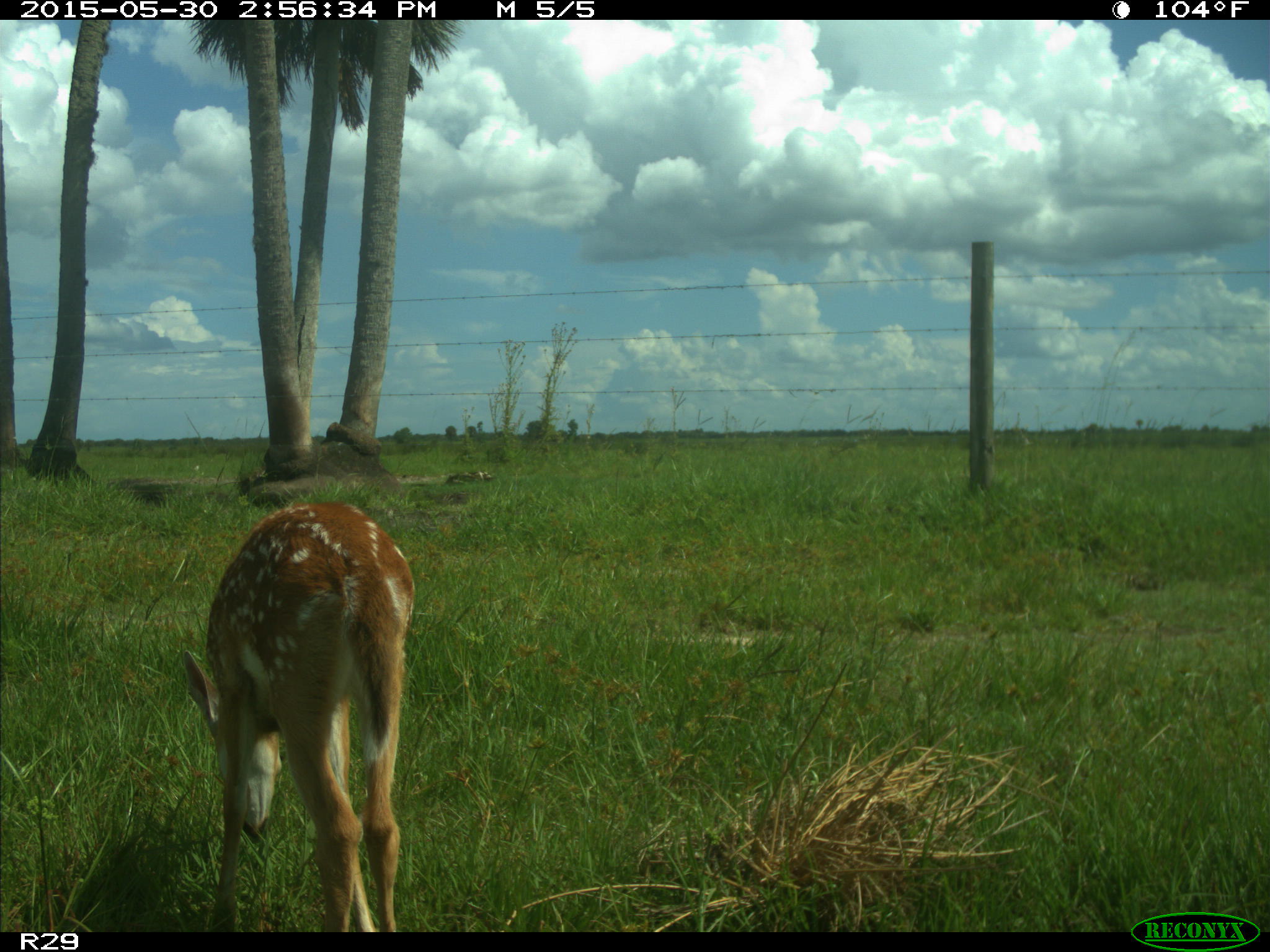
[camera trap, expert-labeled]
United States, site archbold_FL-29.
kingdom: Animalia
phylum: Chordata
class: Mammalia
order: Artiodactyla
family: Cervidae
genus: Odocoileus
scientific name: Odocoileus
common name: deer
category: unidentified deer